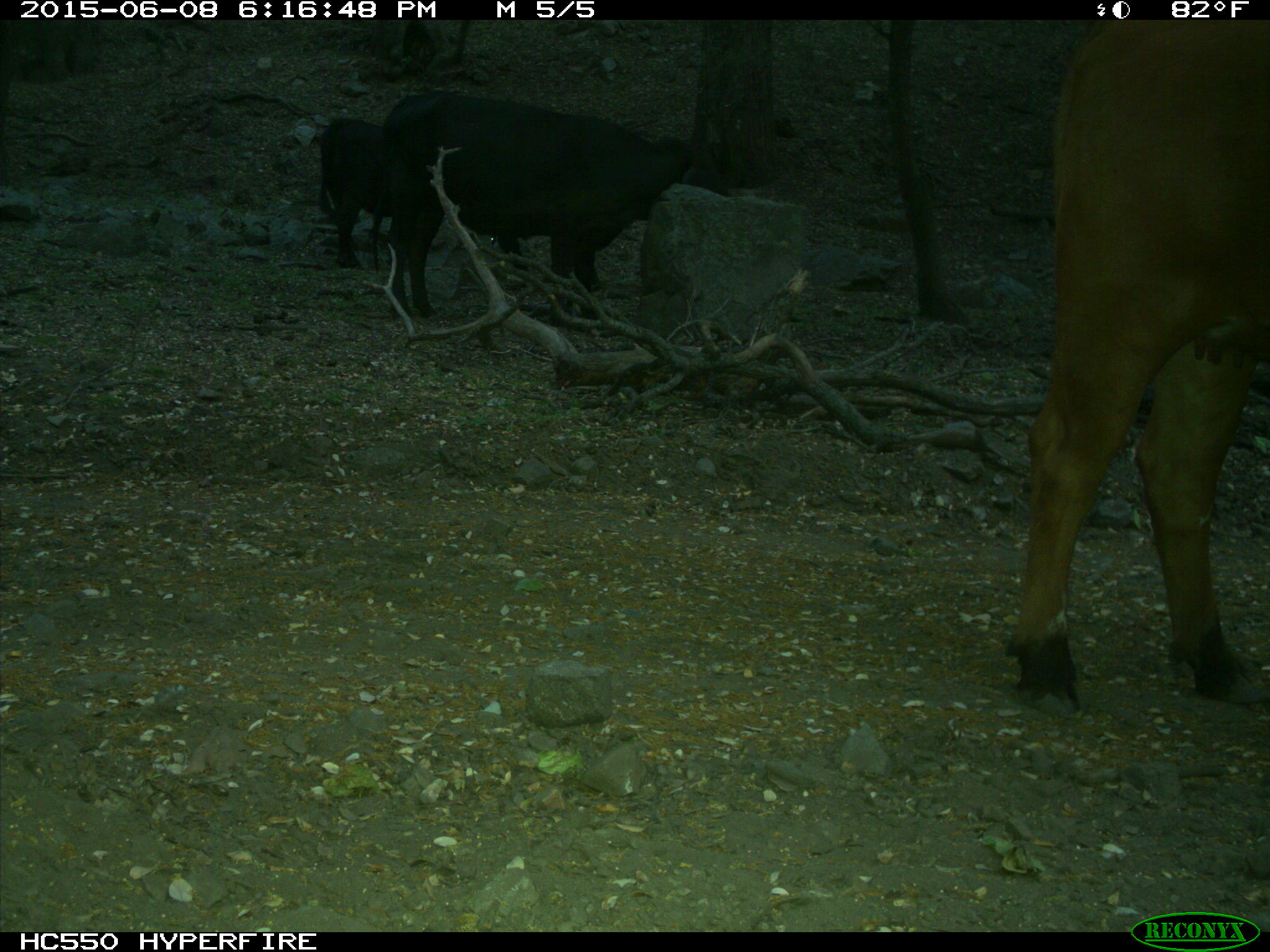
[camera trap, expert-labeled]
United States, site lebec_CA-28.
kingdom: Animalia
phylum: Chordata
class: Mammalia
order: Artiodactyla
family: Bovidae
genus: Bos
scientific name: Bos taurus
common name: domestic cow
Bos taurus (domestic cow).